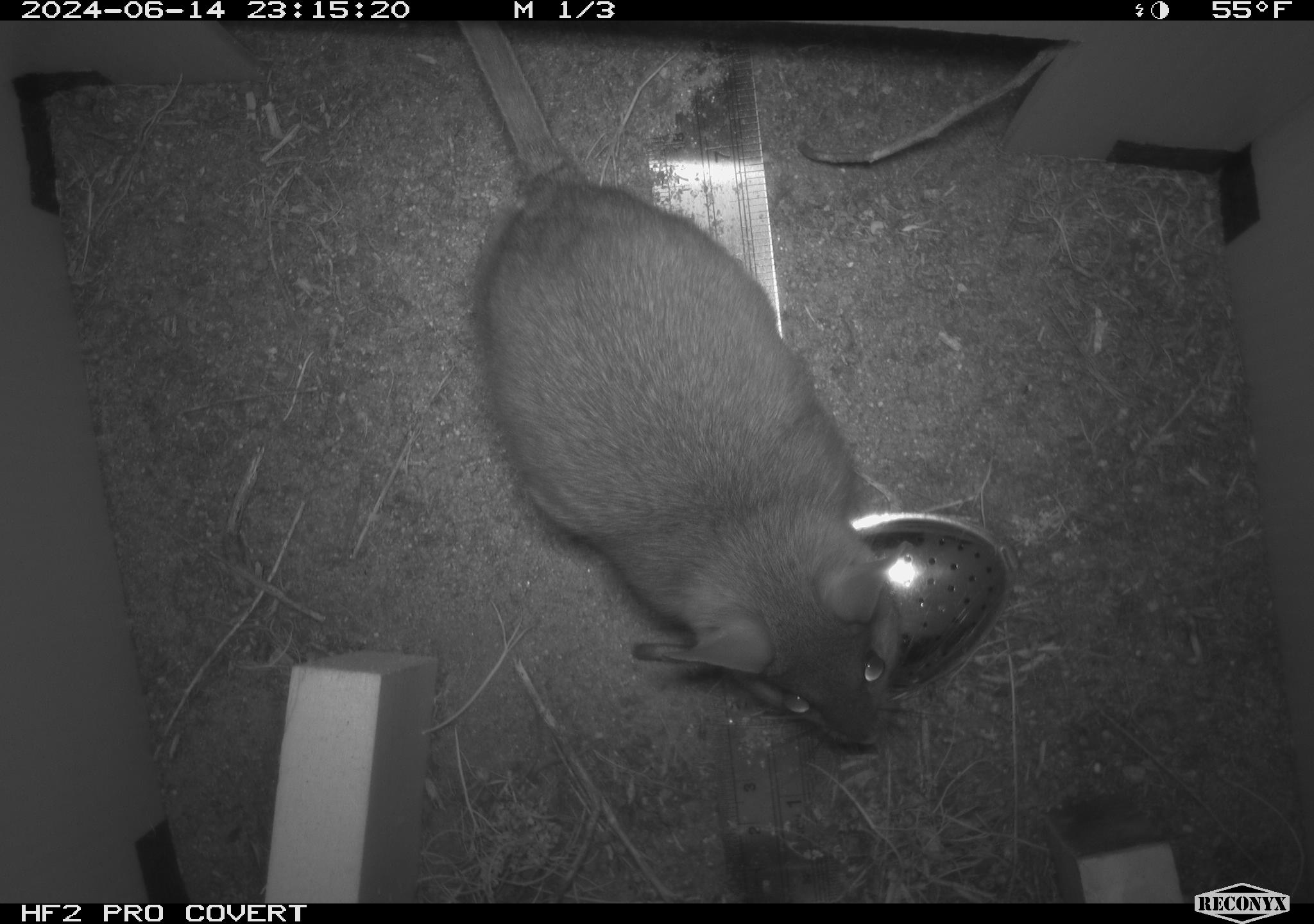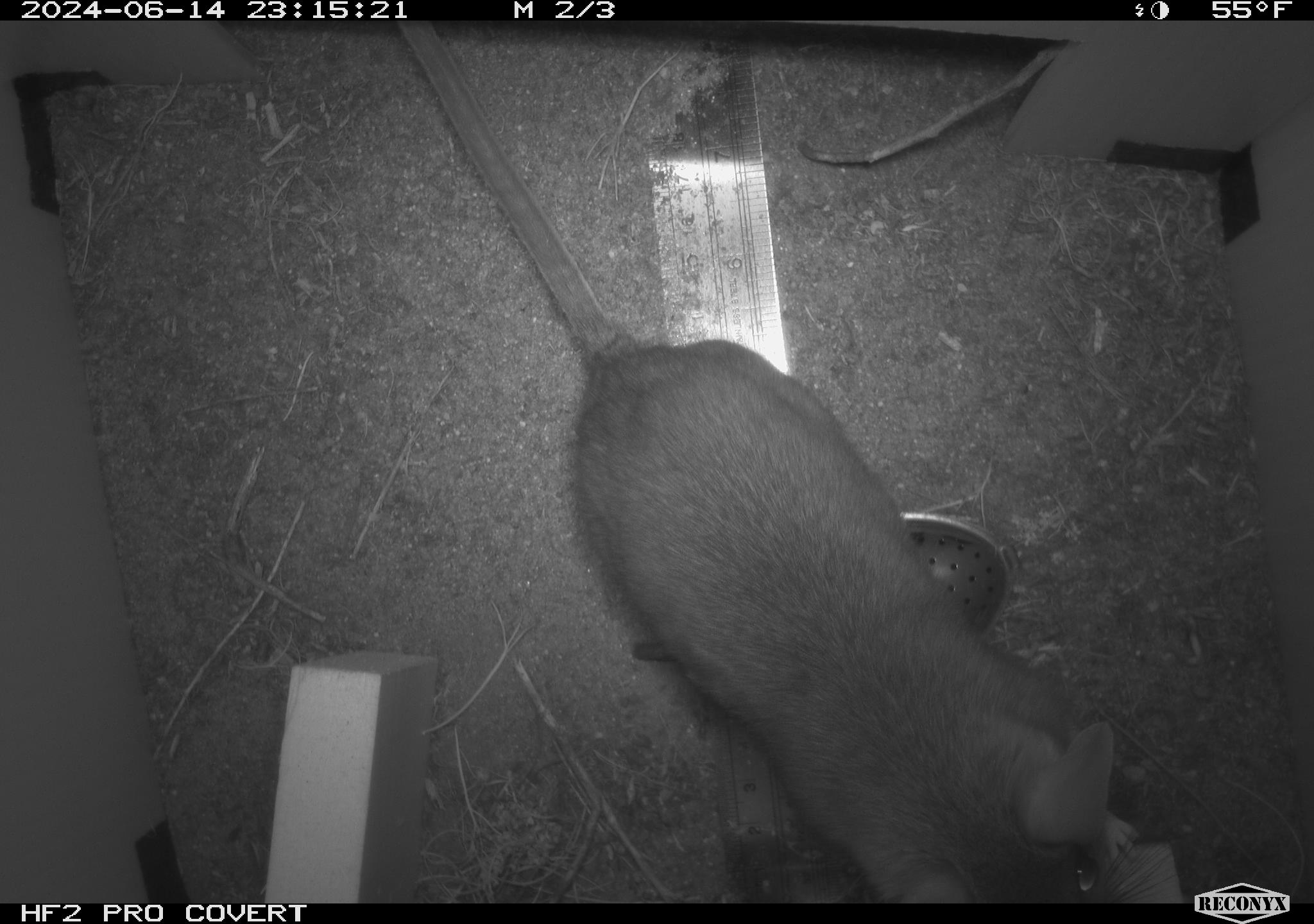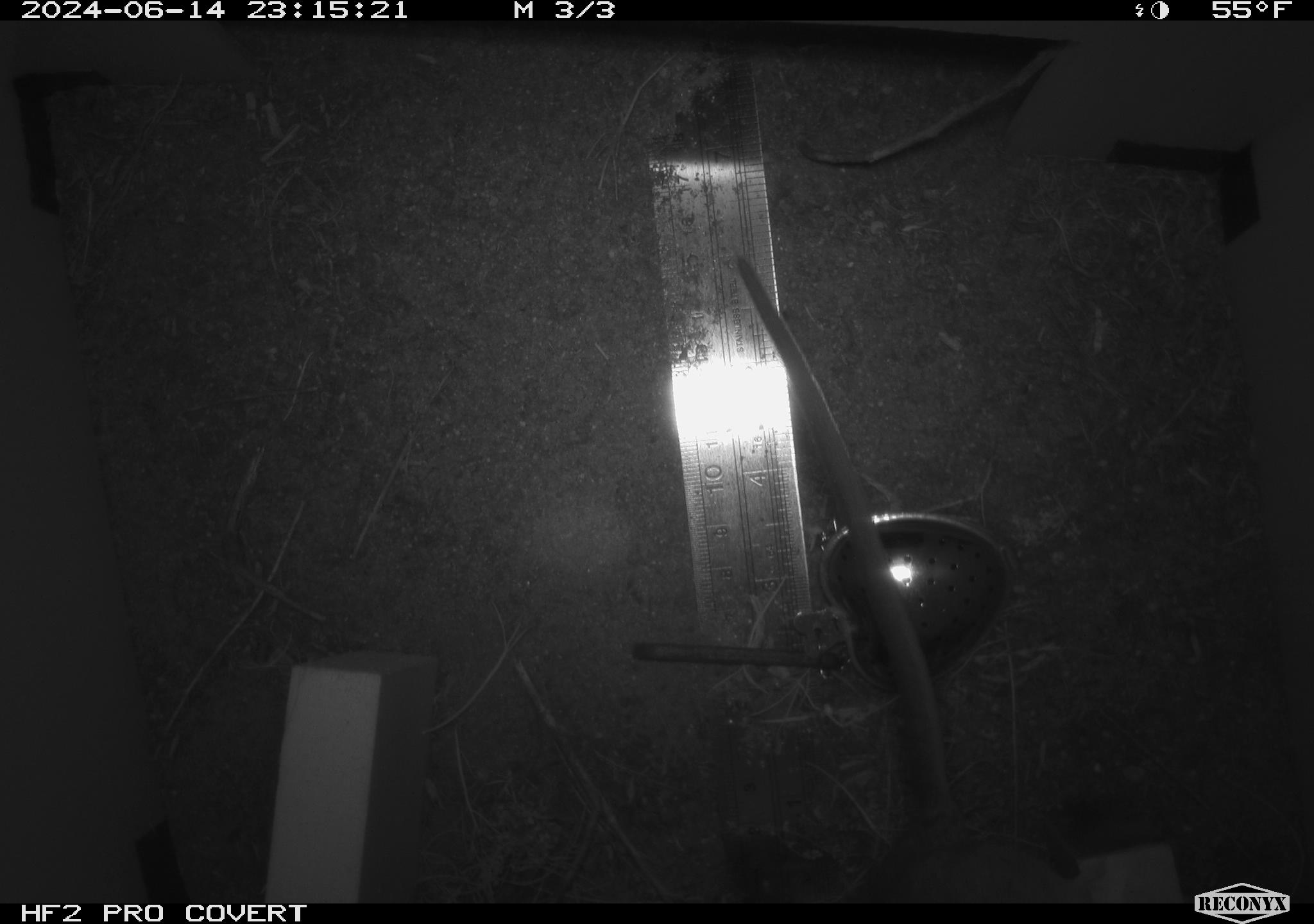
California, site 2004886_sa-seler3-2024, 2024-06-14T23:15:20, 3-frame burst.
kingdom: Animalia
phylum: Chordata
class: Mammalia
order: Rodentia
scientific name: Rodentia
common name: woodrat or rat or mouse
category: woodrat or rat or mouse species